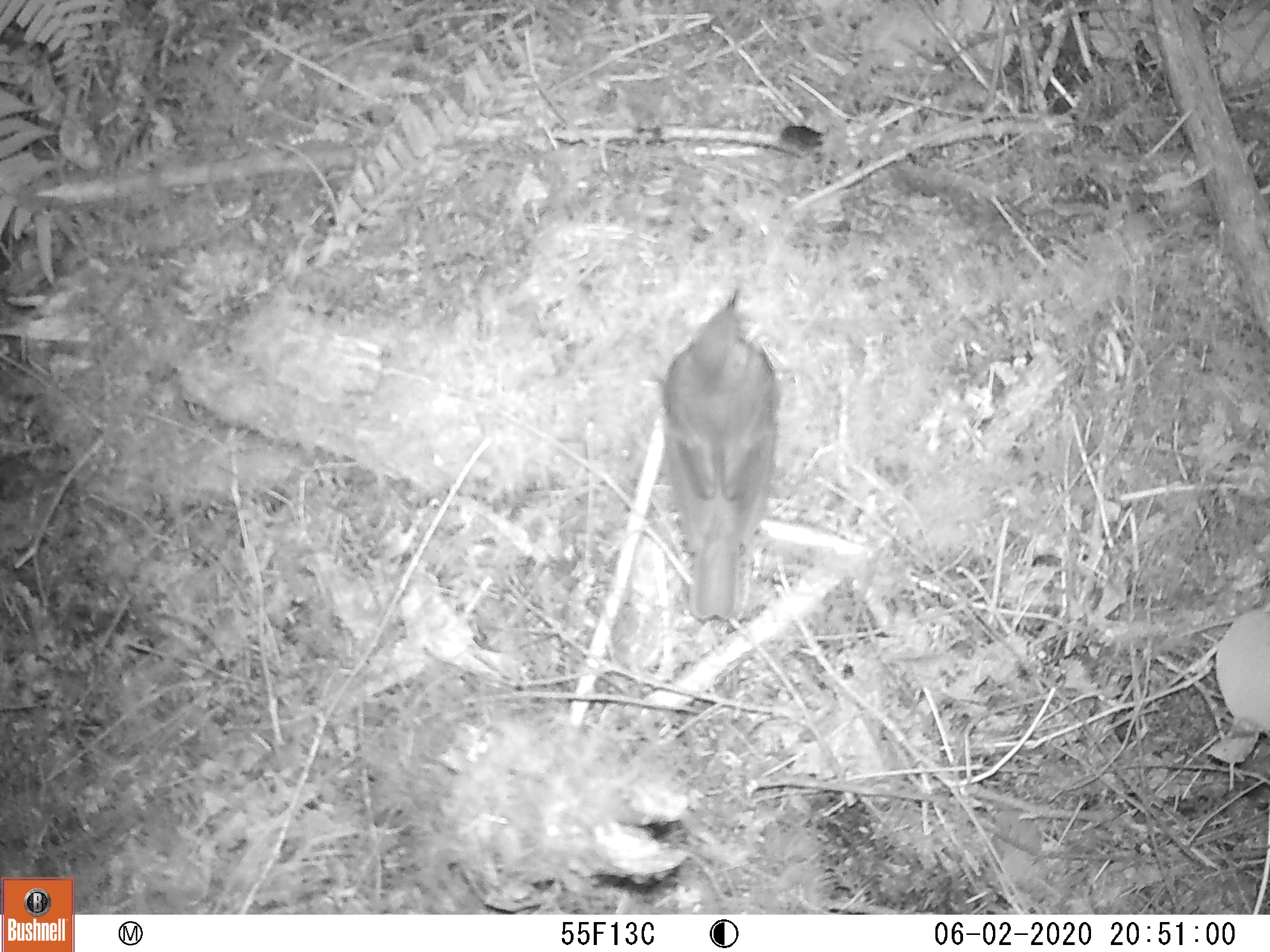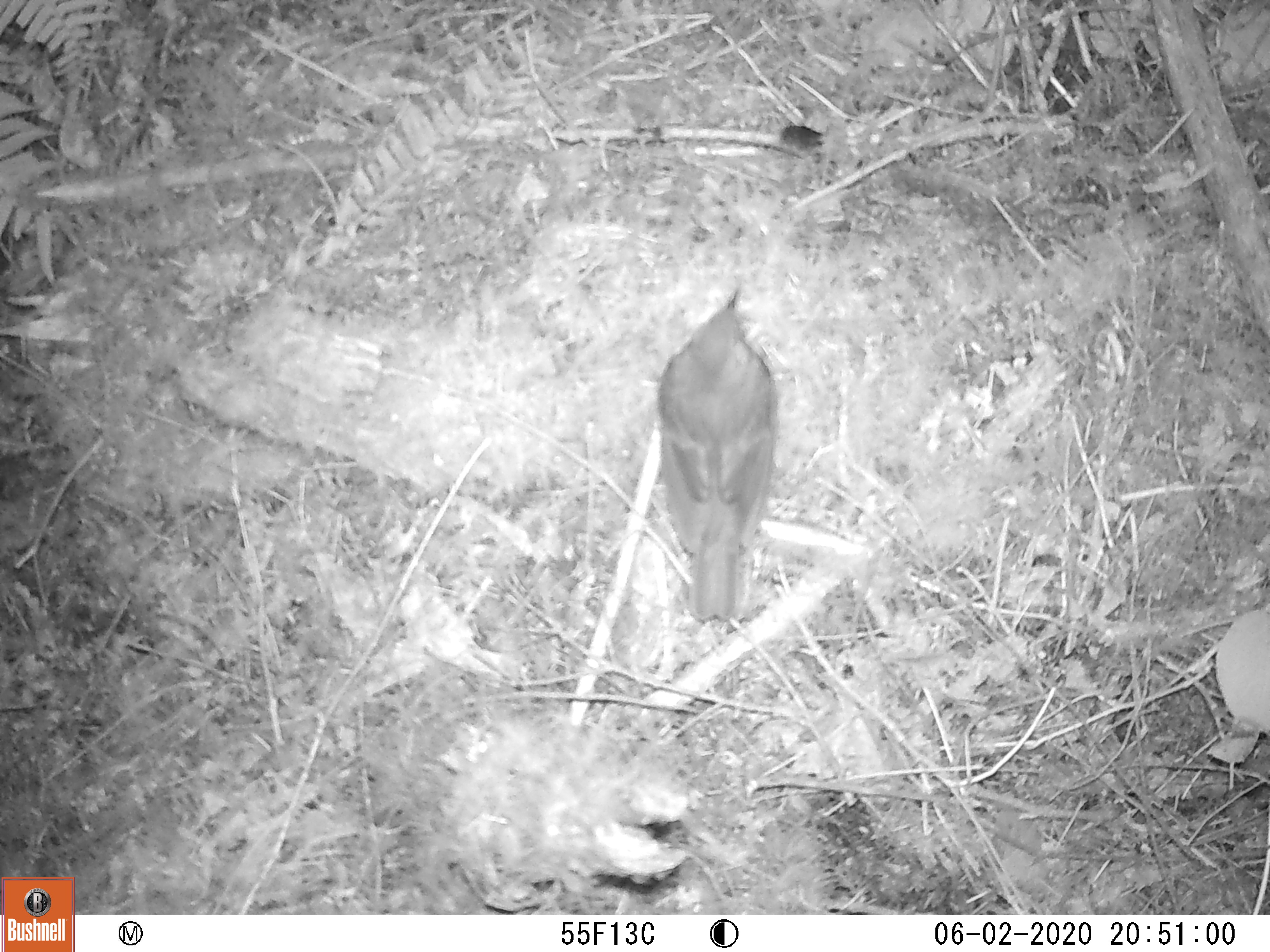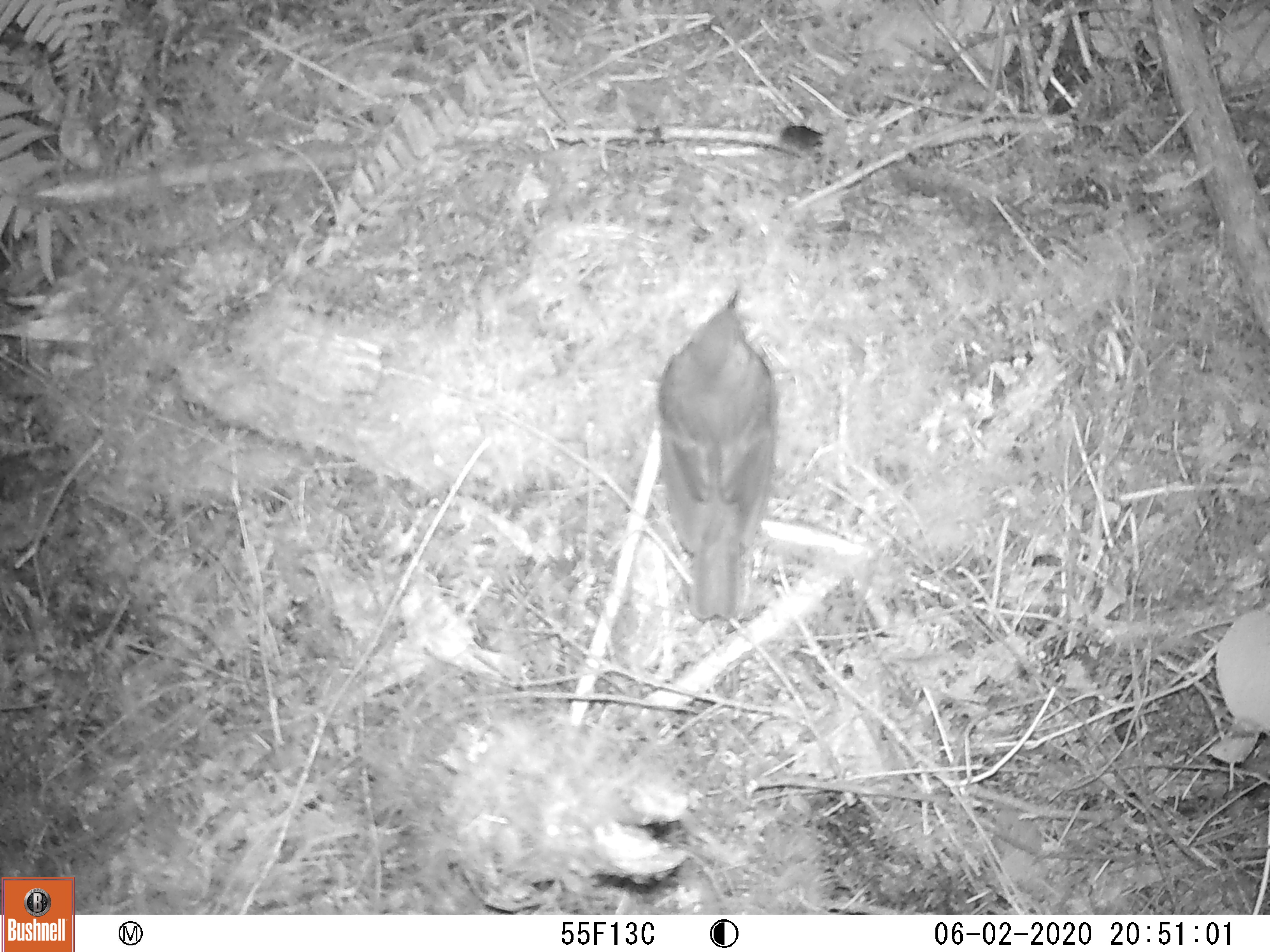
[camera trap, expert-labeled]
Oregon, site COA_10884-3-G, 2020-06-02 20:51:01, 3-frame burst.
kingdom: Animalia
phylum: Chordata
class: Aves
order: Passeriformes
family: Turdidae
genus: Catharus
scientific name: Catharus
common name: brown thrushes and nightingale-thrushes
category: catharus species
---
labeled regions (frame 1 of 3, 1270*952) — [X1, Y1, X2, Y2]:
catharus species: [652, 284, 781, 620]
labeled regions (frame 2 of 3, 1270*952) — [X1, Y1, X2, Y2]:
catharus species: [648, 263, 791, 630]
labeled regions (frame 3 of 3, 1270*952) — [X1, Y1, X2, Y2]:
catharus species: [648, 284, 781, 618]